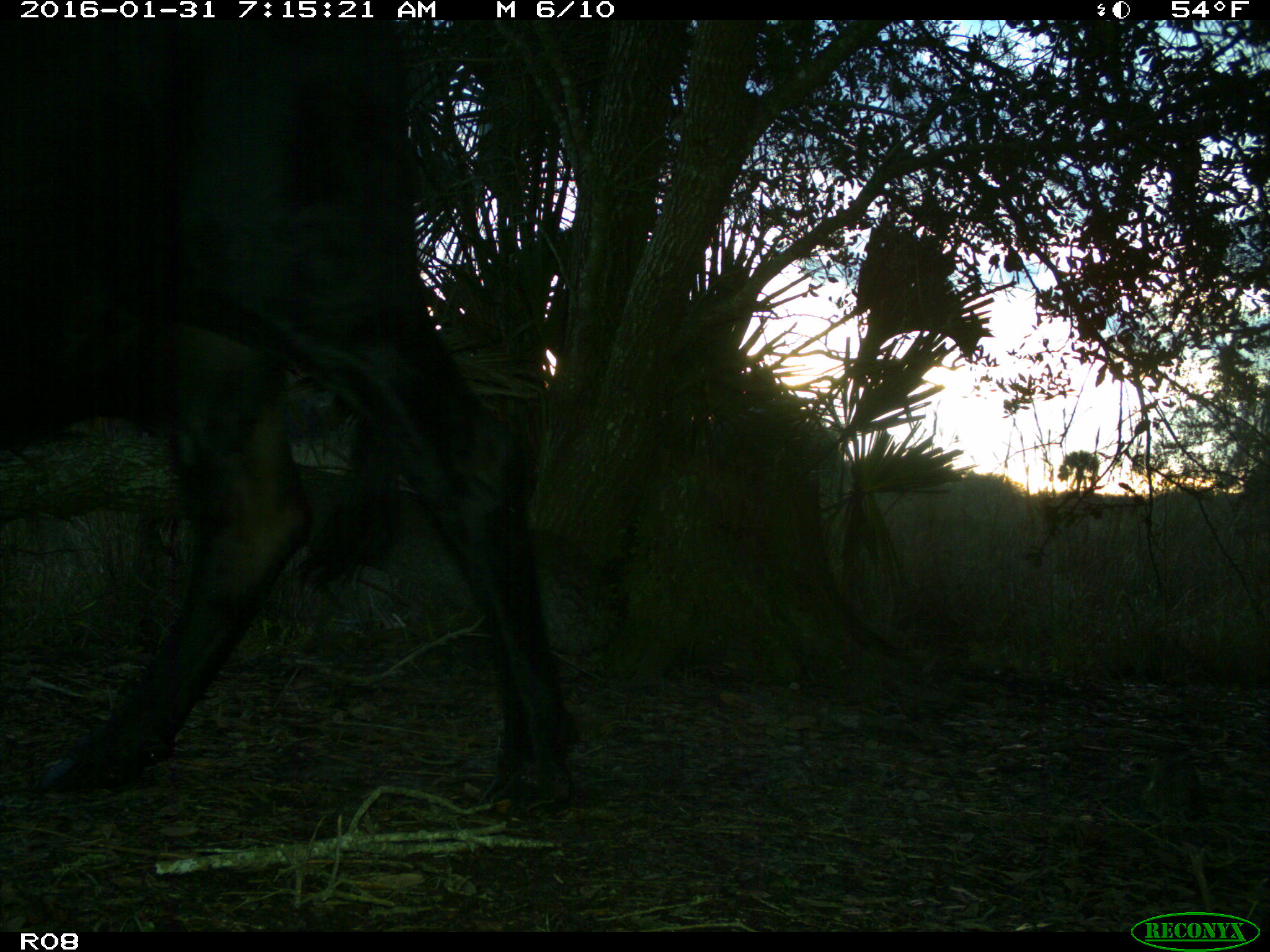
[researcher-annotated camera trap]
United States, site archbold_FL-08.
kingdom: Animalia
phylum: Chordata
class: Mammalia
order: Artiodactyla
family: Bovidae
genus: Bos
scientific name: Bos taurus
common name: domestic cow